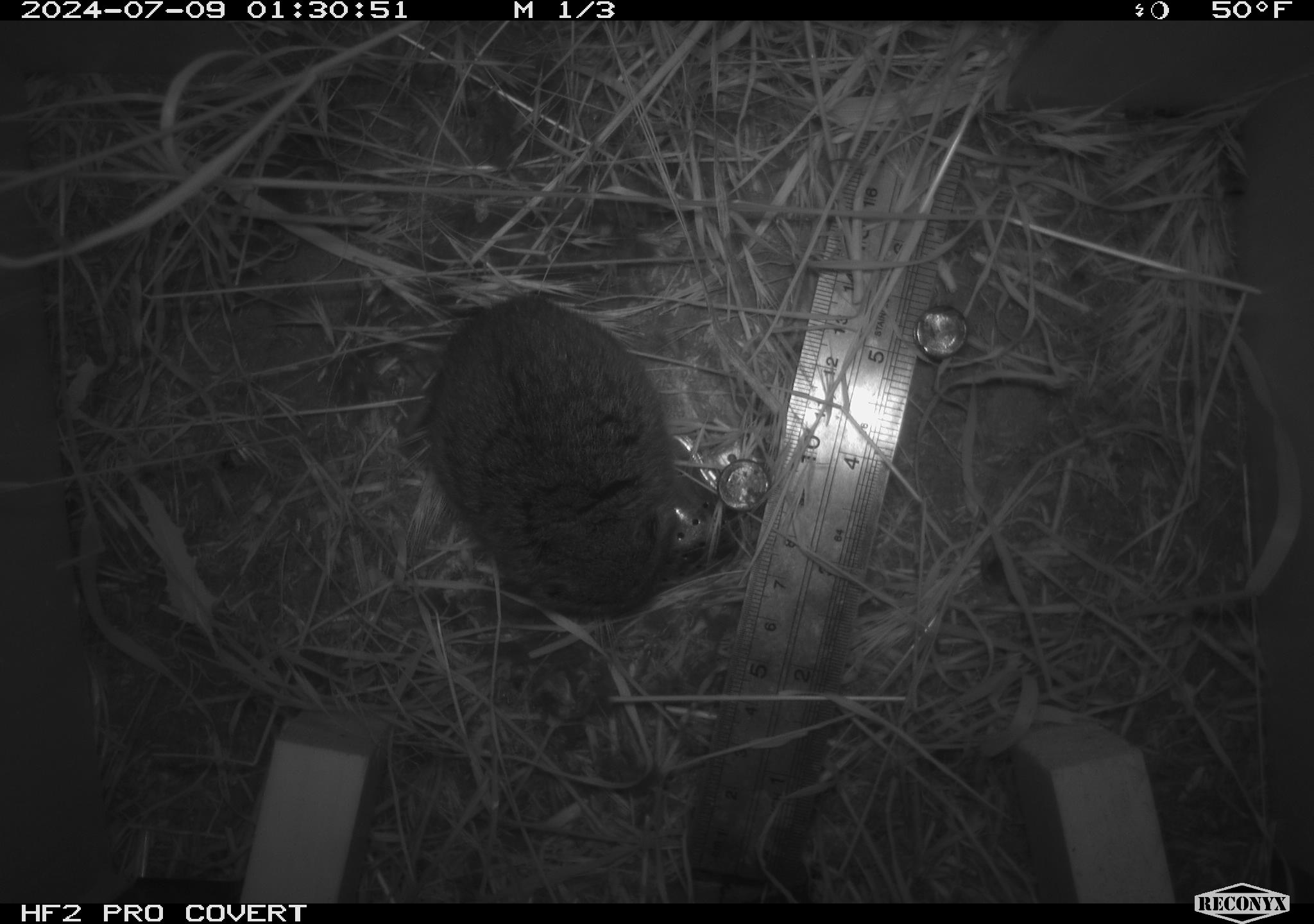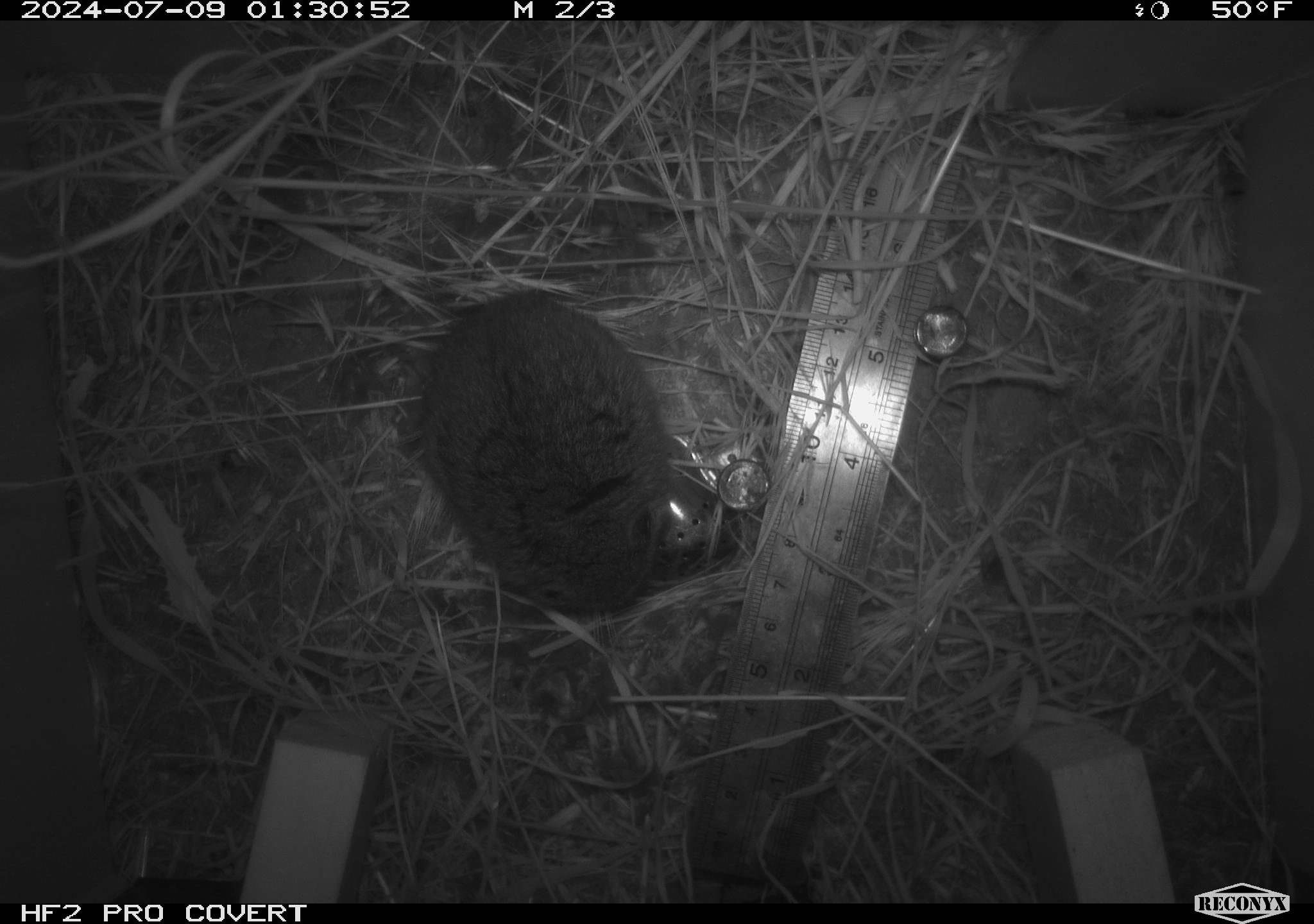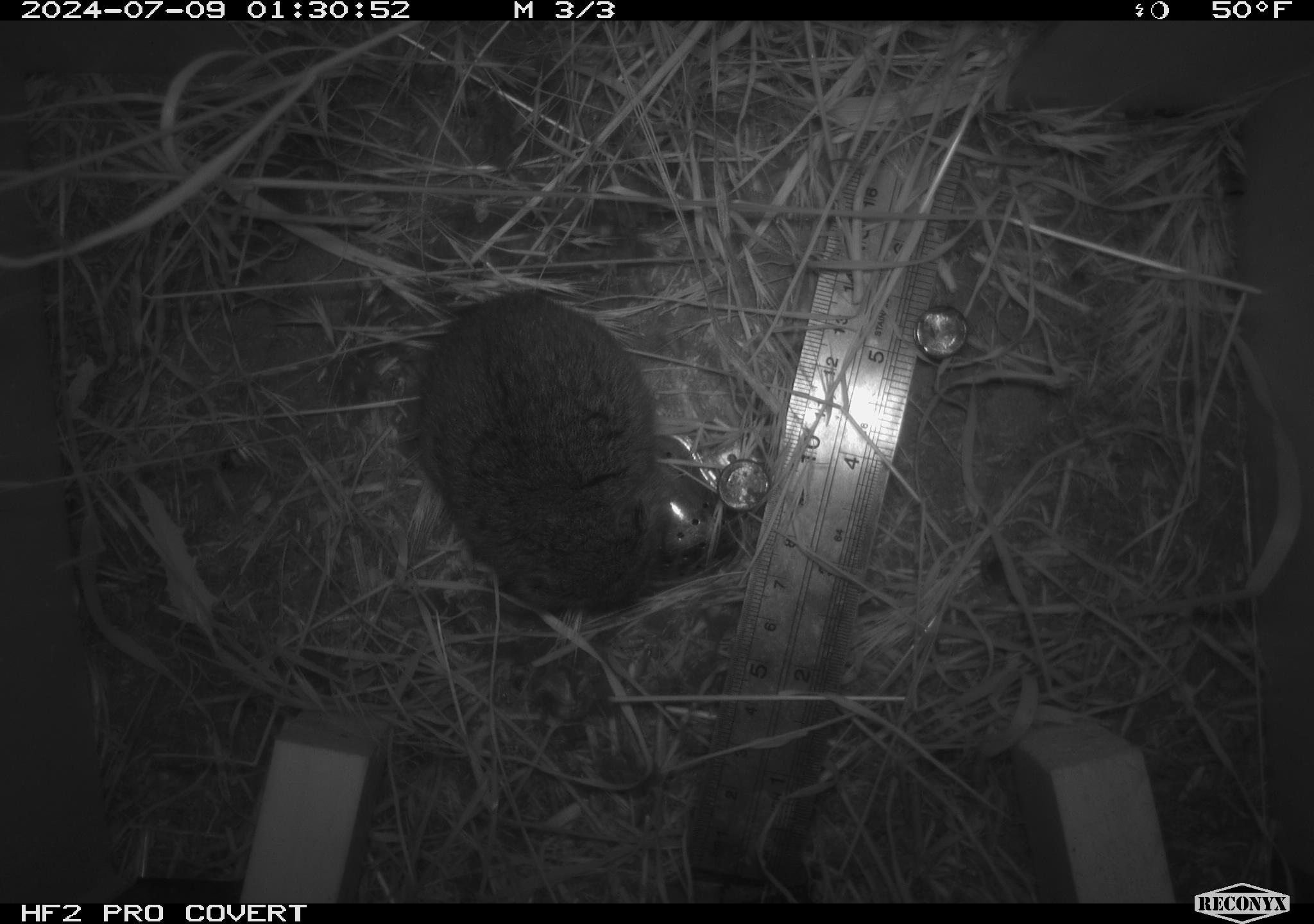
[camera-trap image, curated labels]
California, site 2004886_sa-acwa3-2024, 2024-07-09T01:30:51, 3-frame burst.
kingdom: Animalia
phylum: Chordata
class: Mammalia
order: Rodentia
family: Cricetidae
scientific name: Arvicolinae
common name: voles, lemmings, and muskrats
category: arvicolinae subfamily